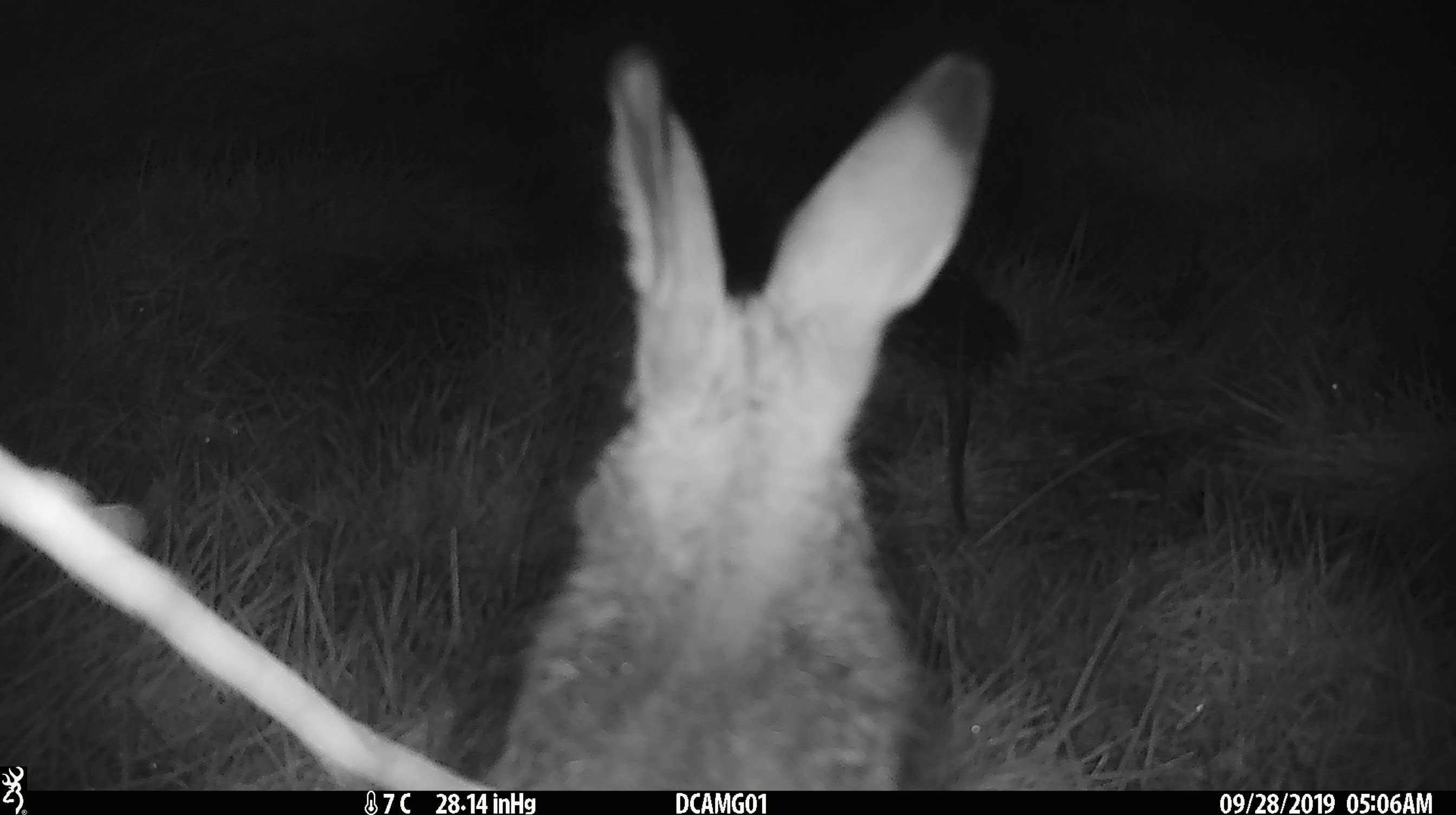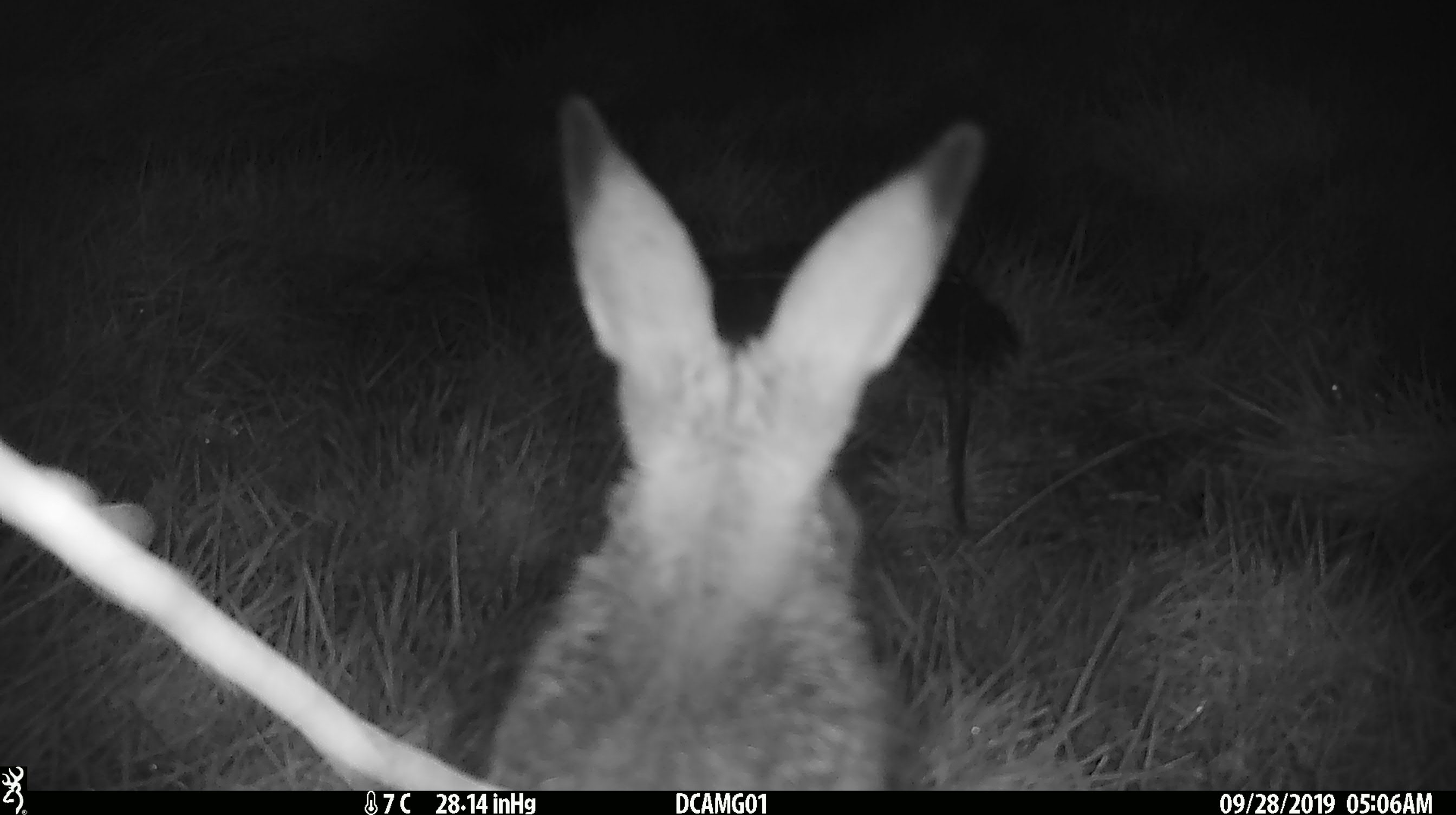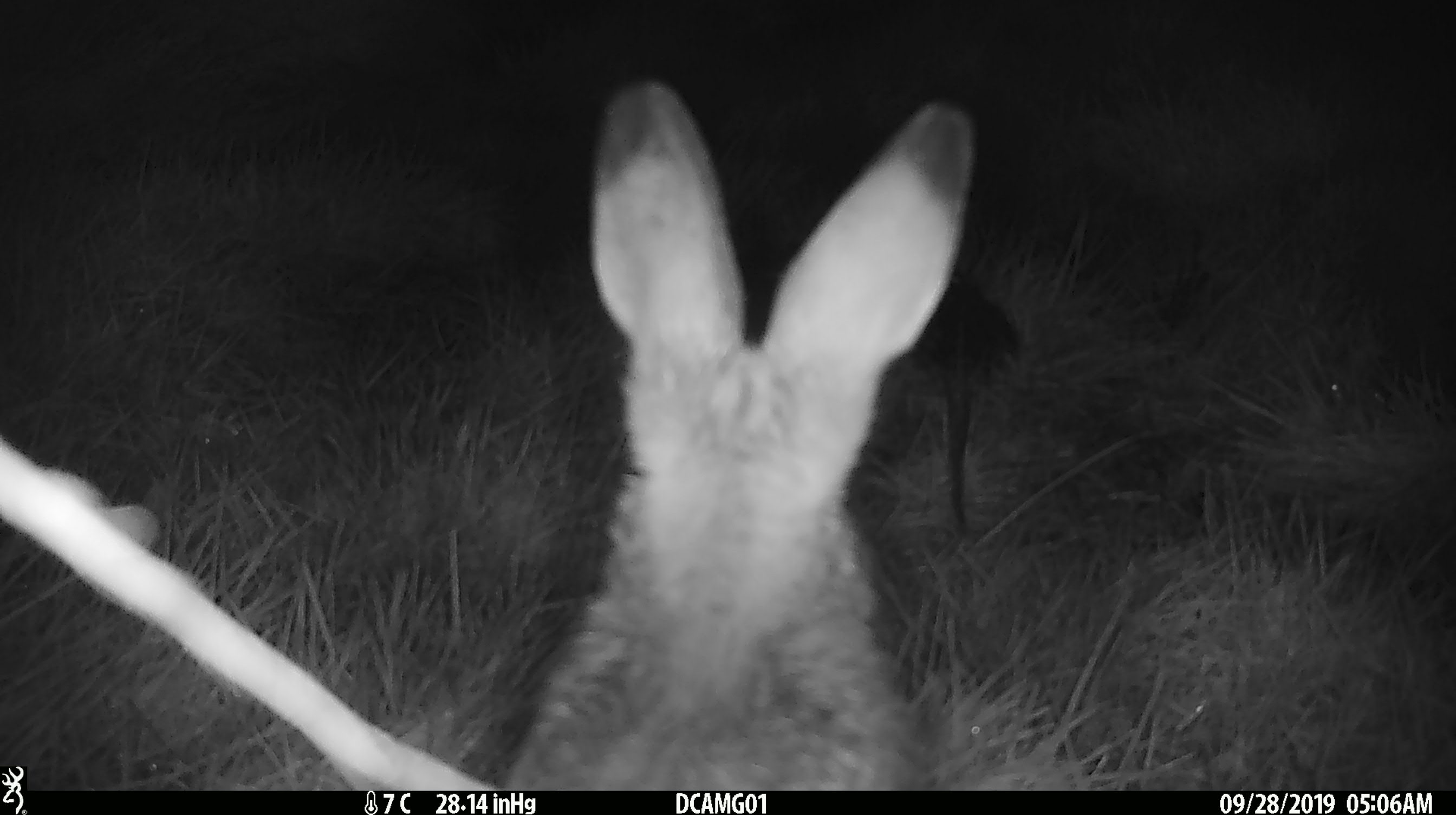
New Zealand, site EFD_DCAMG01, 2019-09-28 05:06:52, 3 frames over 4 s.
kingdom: Animalia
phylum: Chordata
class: Mammalia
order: Lagomorpha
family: Leporidae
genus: Lepus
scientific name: Lepus europaeus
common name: brown hare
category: hare